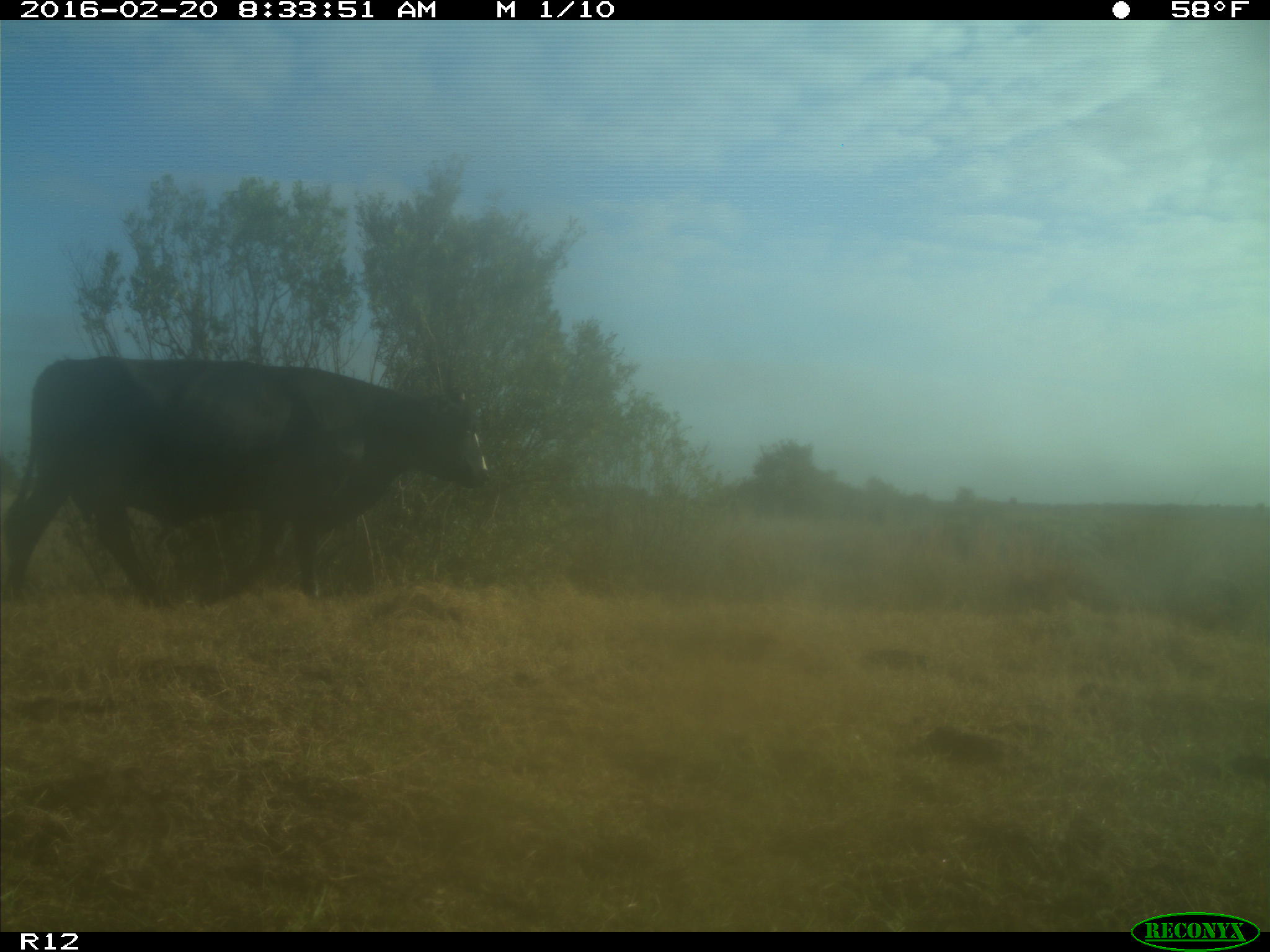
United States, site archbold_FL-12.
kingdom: Animalia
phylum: Chordata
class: Mammalia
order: Artiodactyla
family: Bovidae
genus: Bos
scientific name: Bos taurus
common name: domestic cow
Bos taurus (domestic cow).